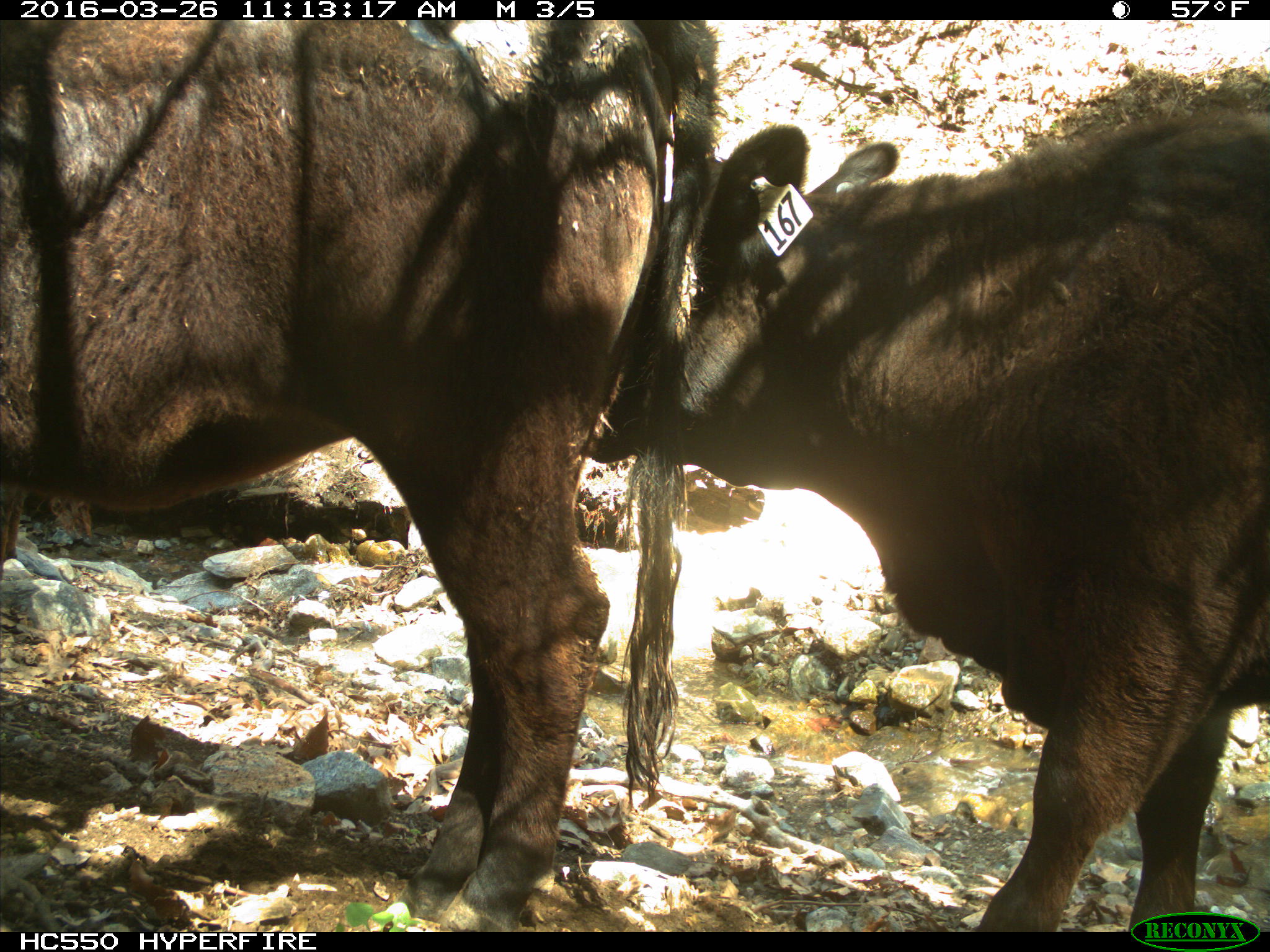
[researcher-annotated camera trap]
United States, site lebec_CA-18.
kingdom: Animalia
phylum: Chordata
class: Mammalia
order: Artiodactyla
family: Bovidae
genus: Bos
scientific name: Bos taurus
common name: domestic cow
Bos taurus (domestic cow).